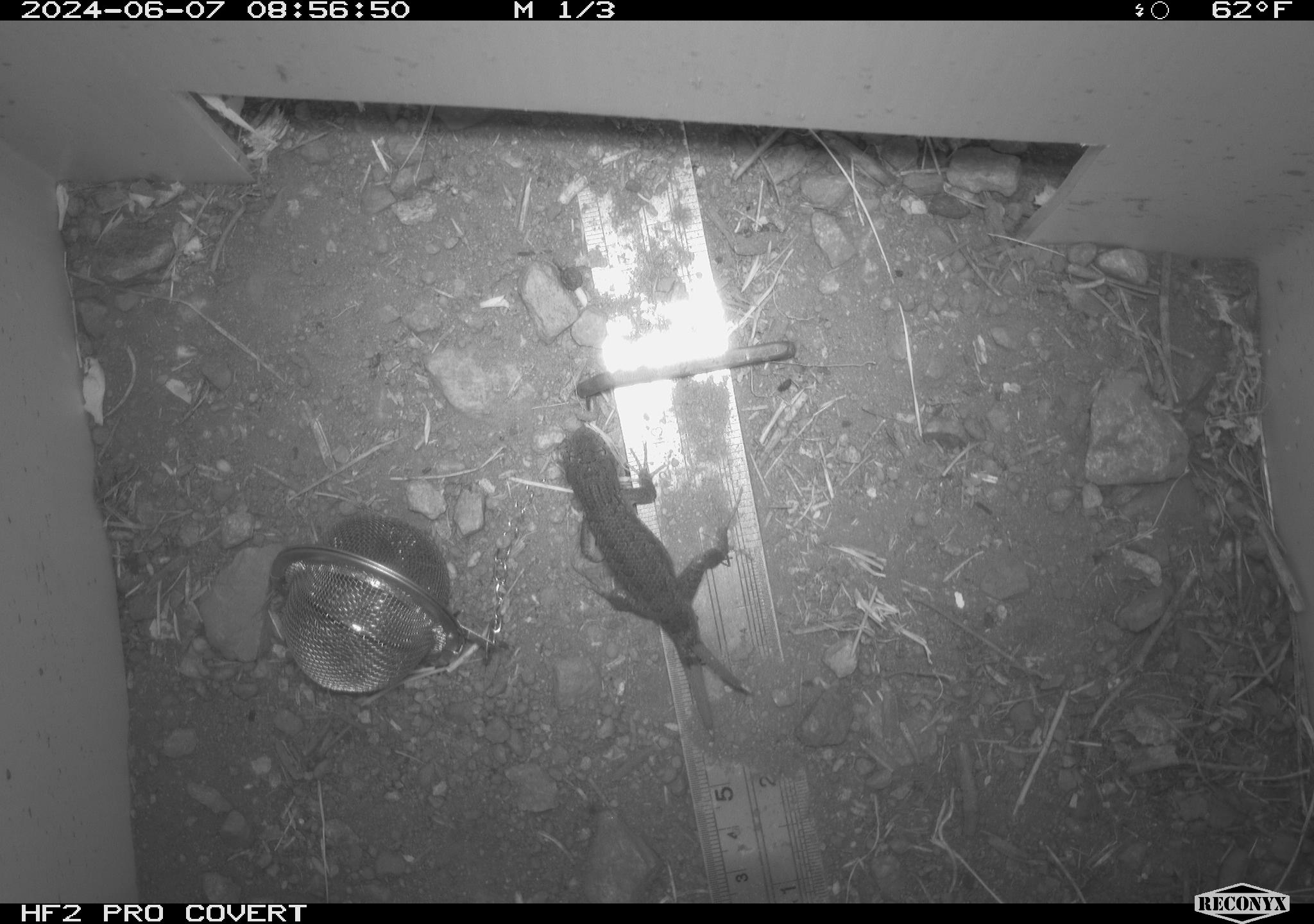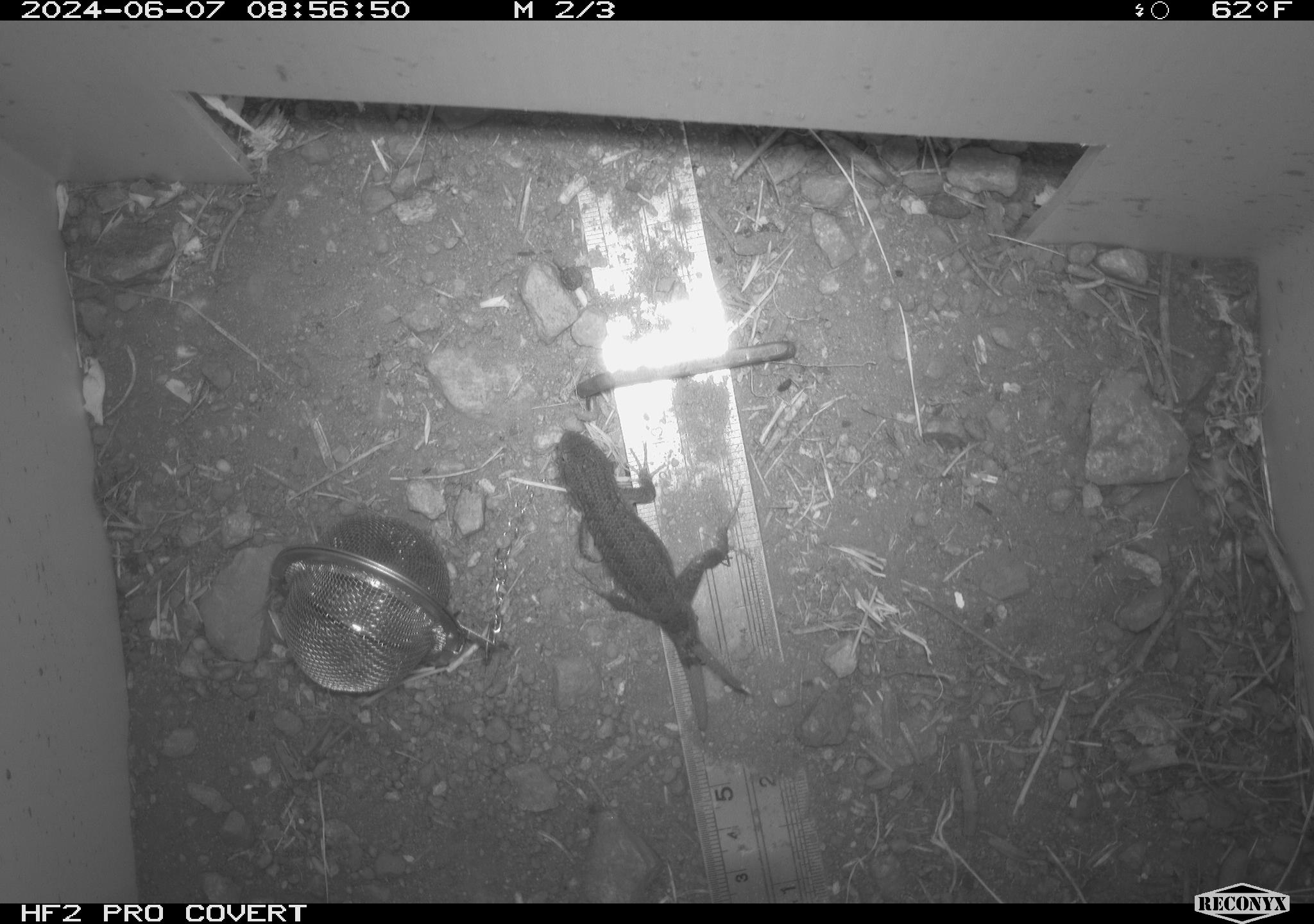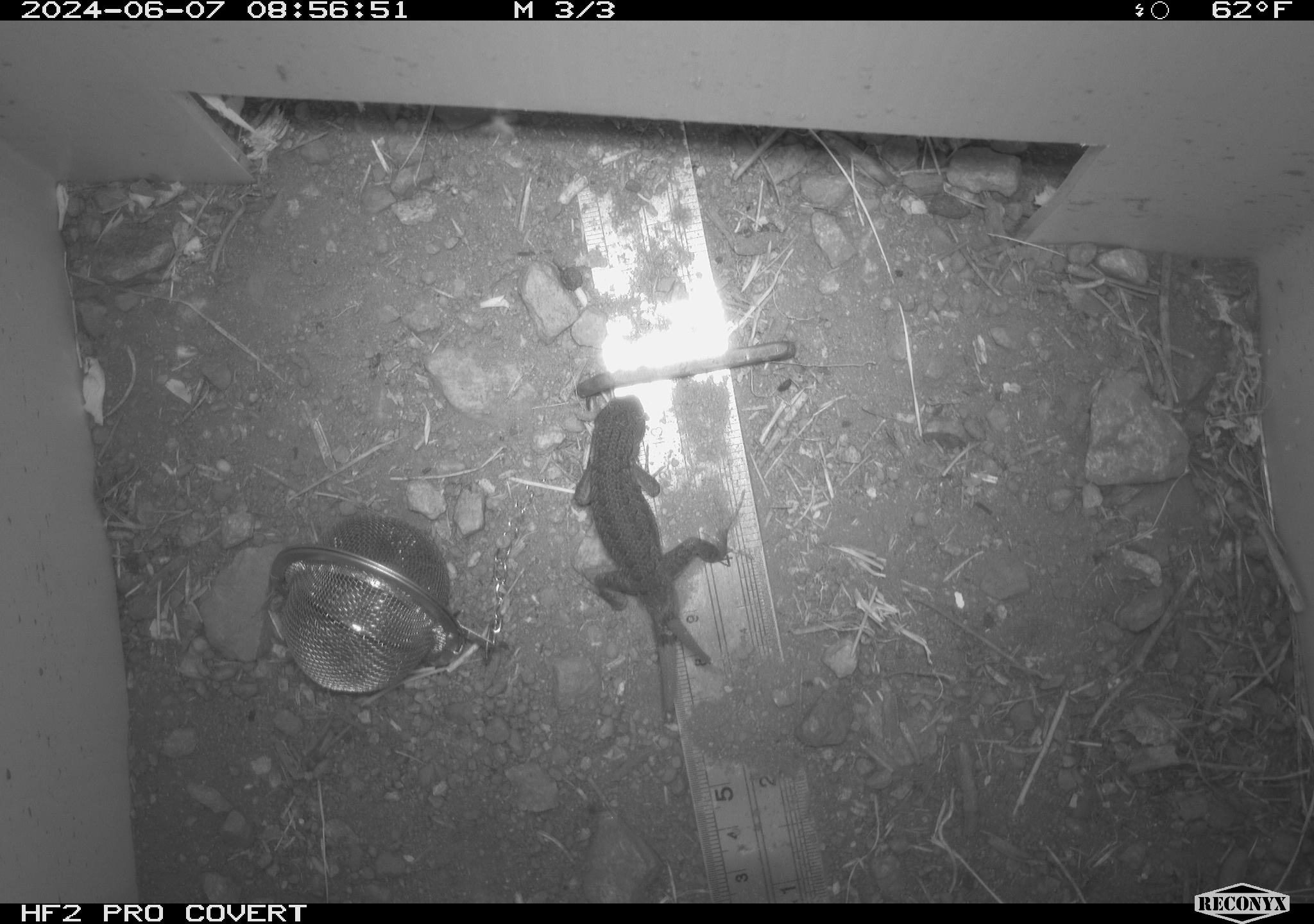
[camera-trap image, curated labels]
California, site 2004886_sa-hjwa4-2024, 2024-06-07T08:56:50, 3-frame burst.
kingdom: Animalia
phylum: Chordata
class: Reptilia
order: Squamata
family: Phrynosomatidae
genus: Sceloporus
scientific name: Sceloporus occidentalis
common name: western fence lizard